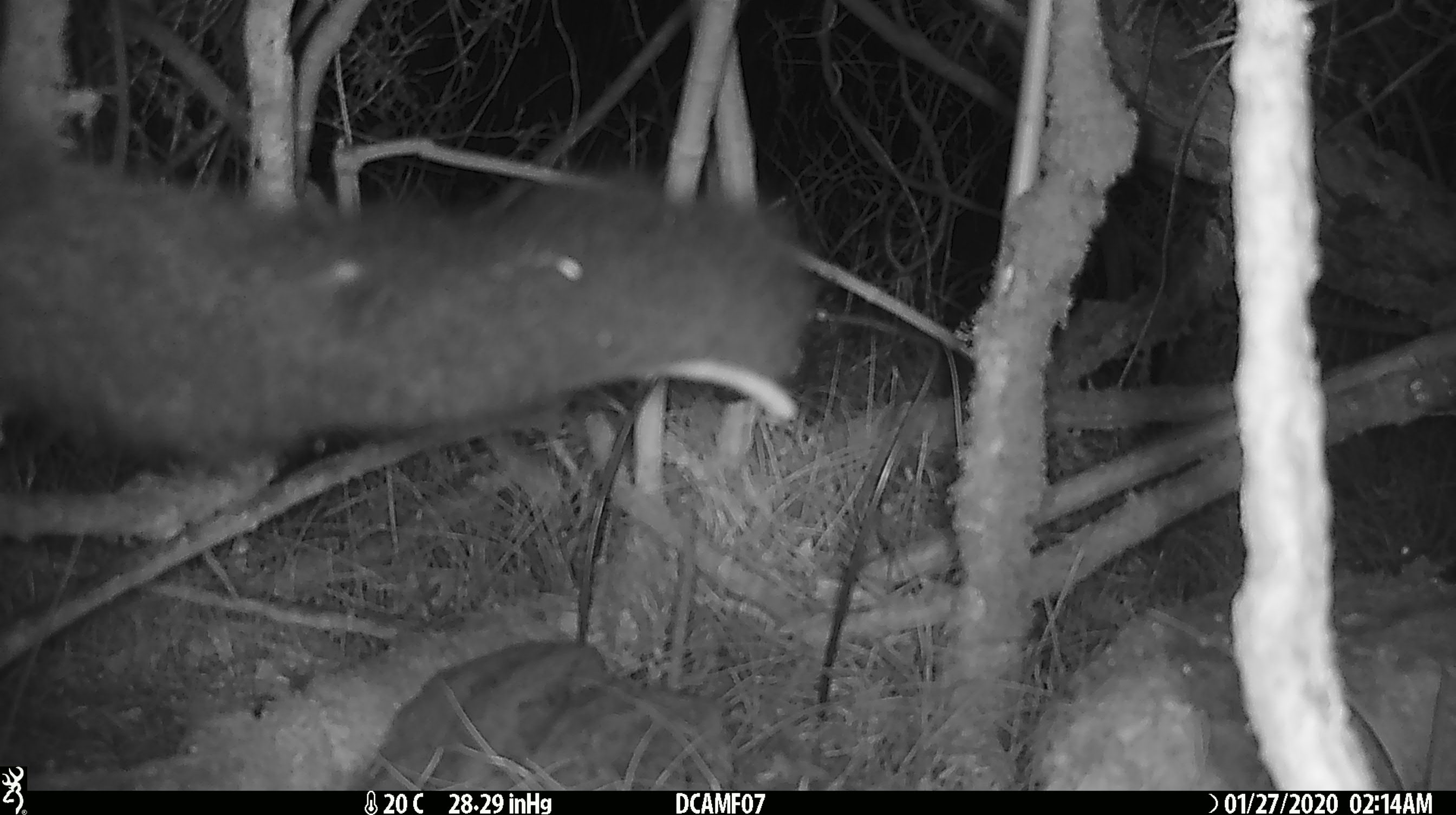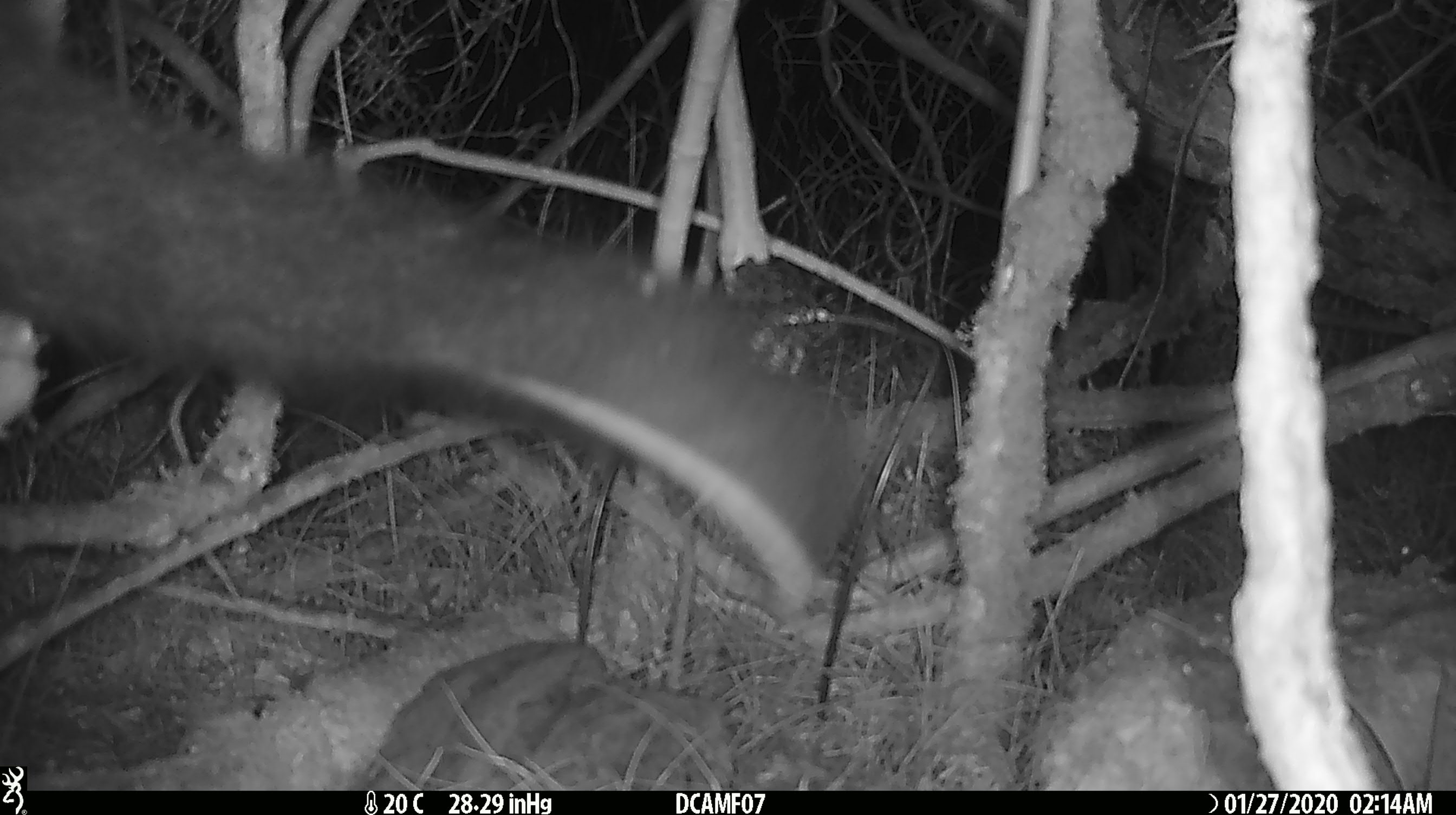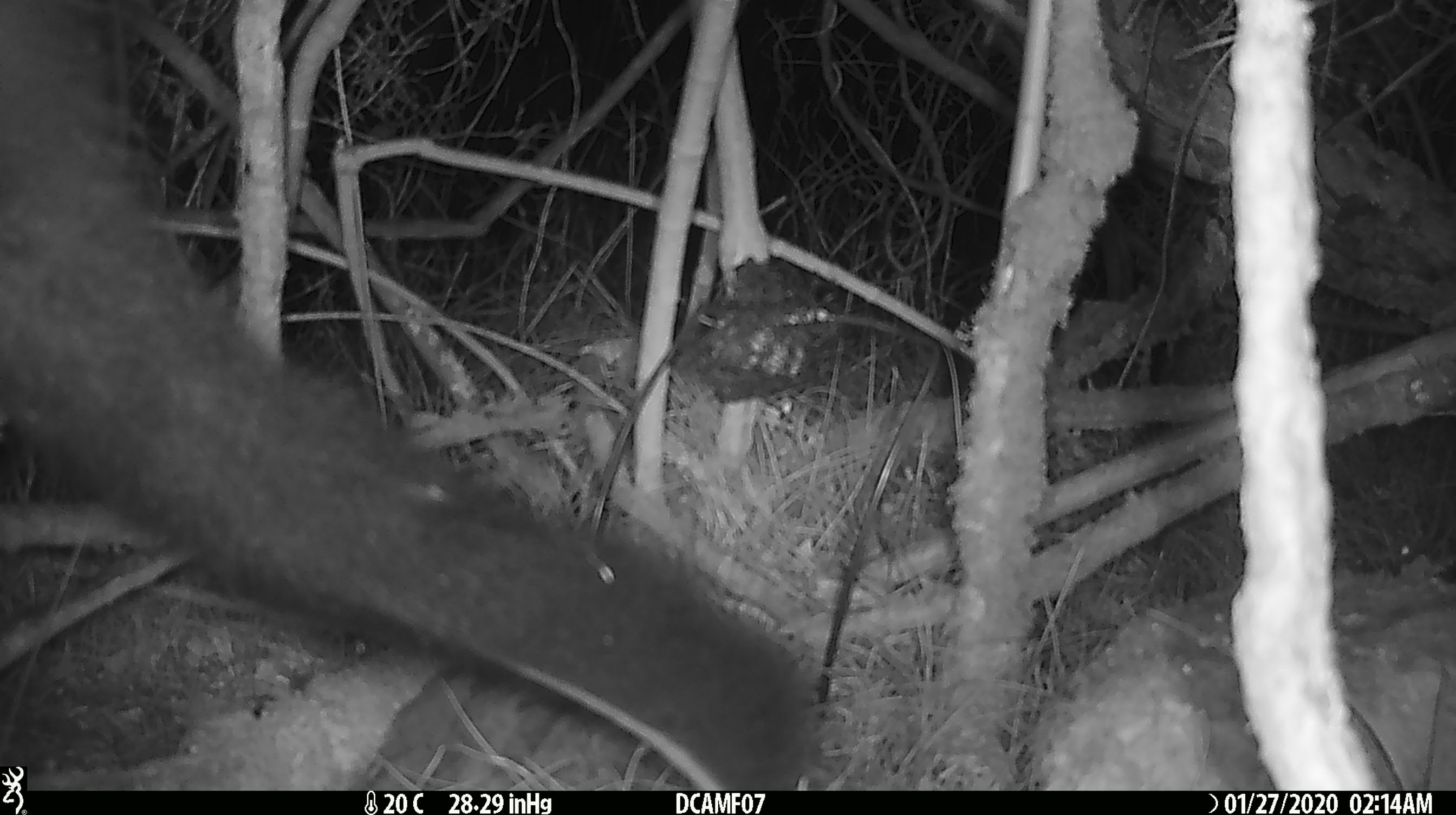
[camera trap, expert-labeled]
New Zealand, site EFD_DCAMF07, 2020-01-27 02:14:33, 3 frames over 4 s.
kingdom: Animalia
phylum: Chordata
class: Mammalia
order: Diprotodontia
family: Phalangeridae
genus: Trichosurus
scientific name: Trichosurus vulpecula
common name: common brushtail possum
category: possum